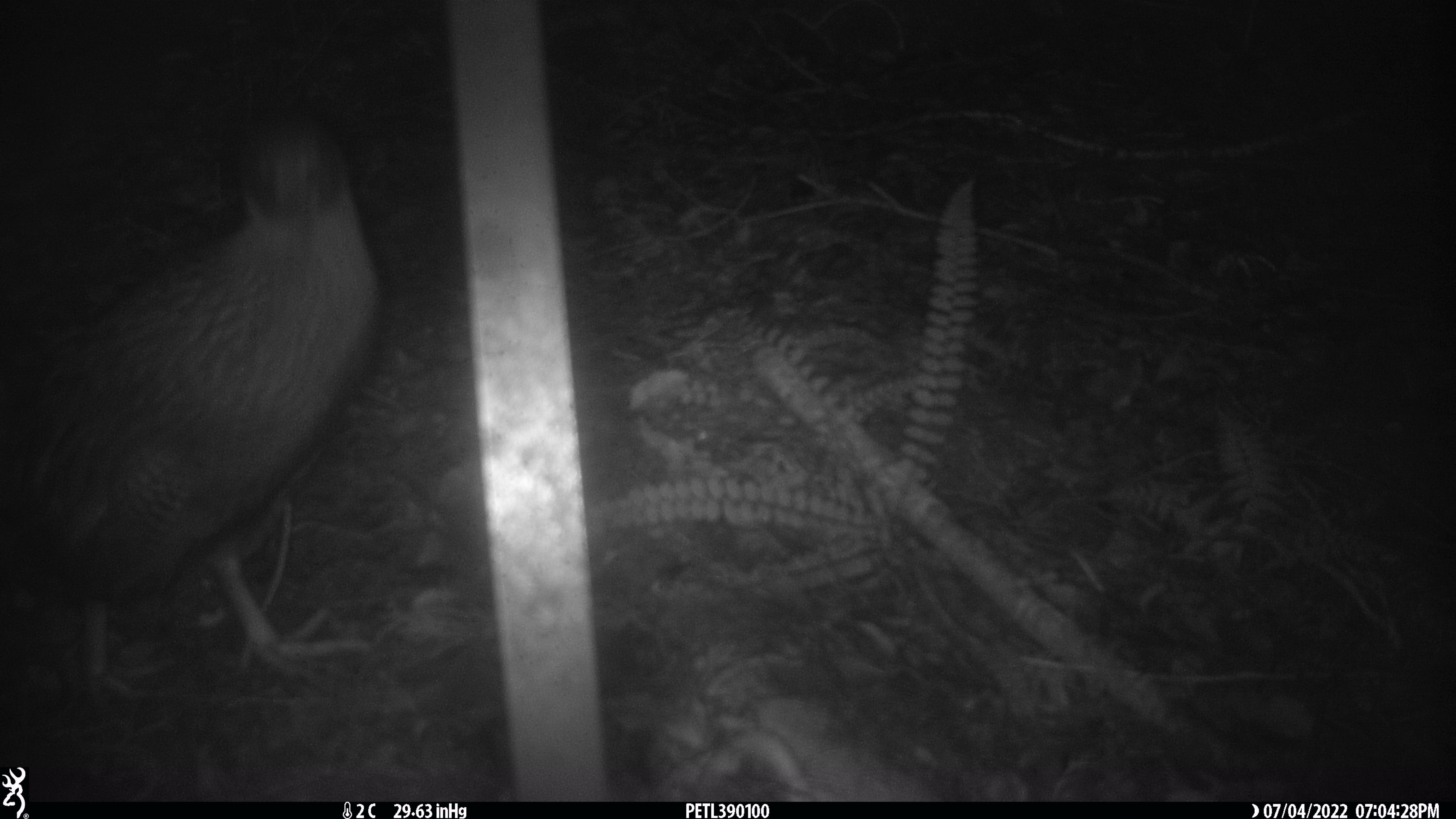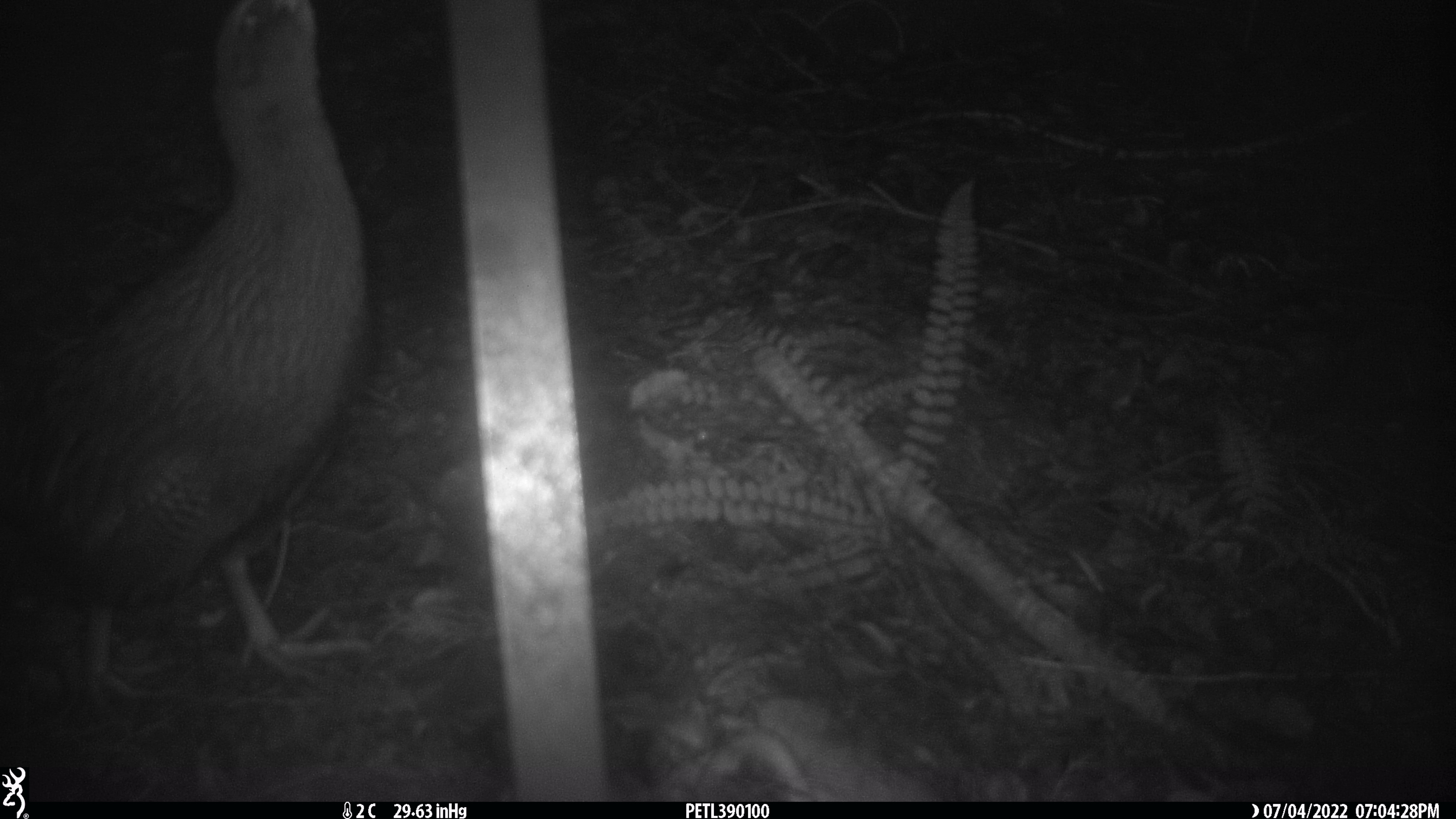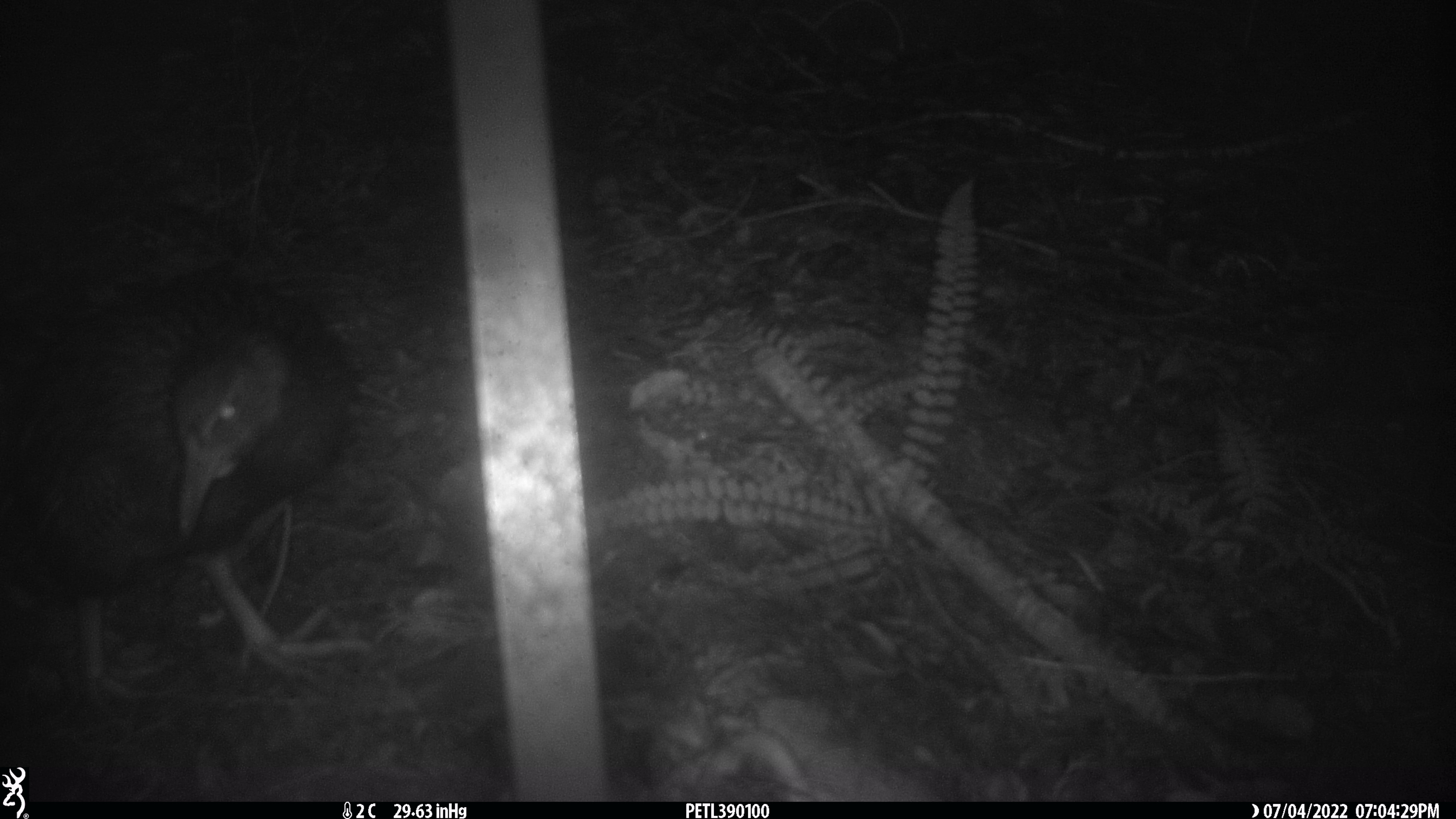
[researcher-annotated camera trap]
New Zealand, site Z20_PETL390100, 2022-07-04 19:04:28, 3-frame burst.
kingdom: Animalia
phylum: Chordata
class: Aves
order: Gruiformes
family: Rallidae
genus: Gallirallus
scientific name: Gallirallus australis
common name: weka